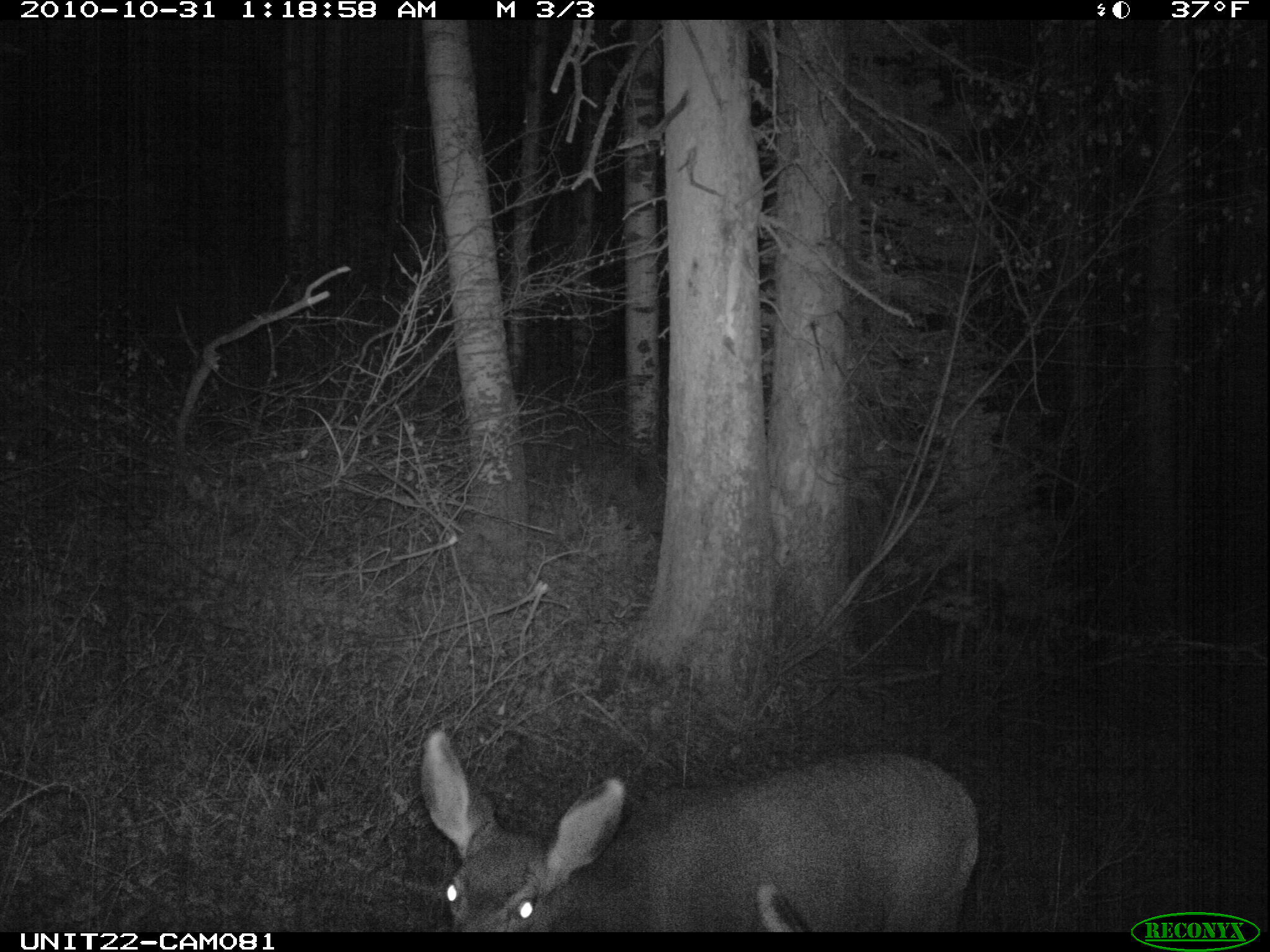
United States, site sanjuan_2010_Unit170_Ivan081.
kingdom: Animalia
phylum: Chordata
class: Mammalia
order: Artiodactyla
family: Cervidae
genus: Odocoileus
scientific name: Odocoileus hemionus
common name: mule deer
Odocoileus hemionus (mule deer).